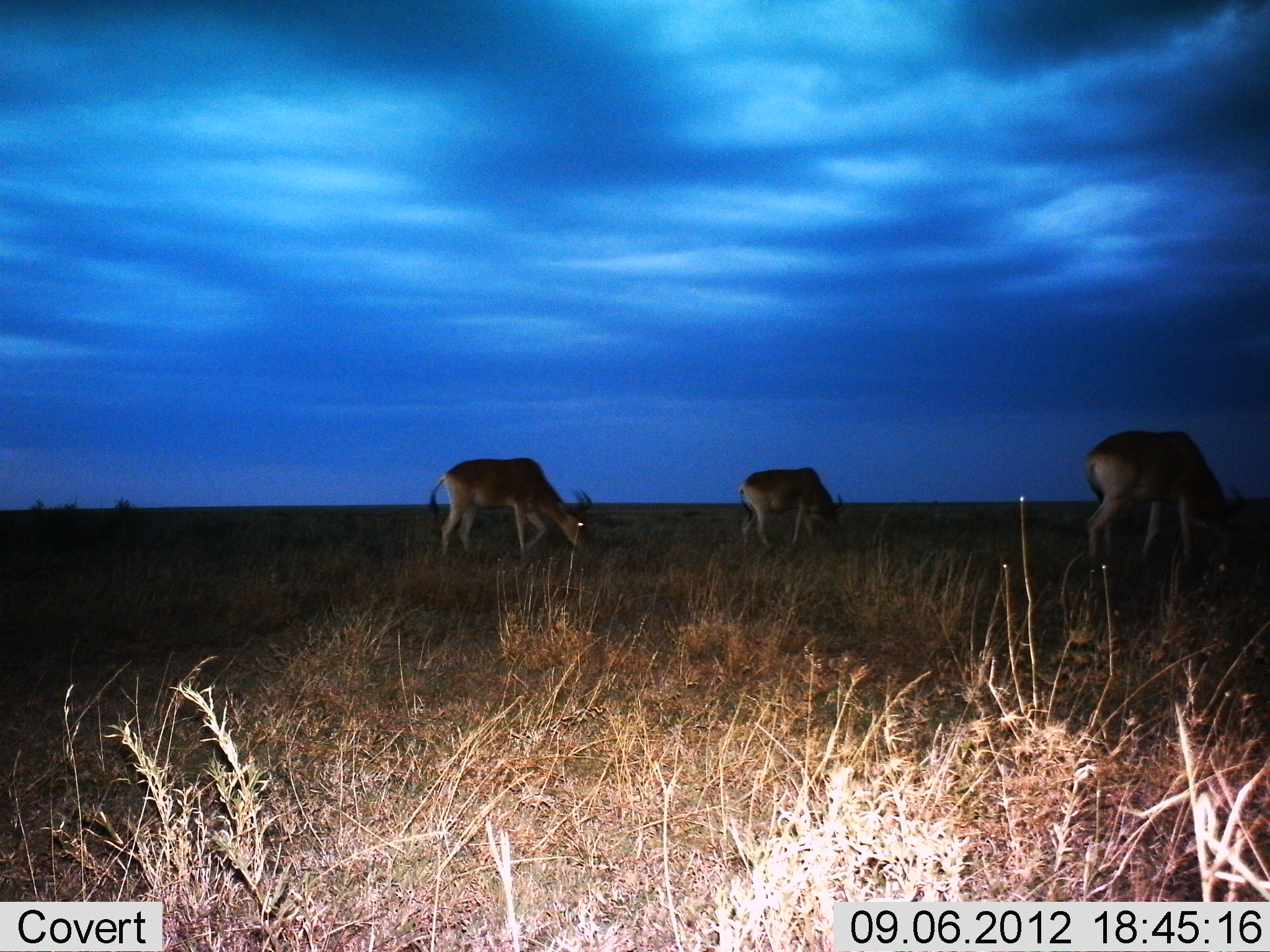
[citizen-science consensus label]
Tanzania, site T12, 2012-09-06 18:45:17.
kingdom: Animalia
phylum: Chordata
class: Mammalia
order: Artiodactyla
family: Bovidae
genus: Alcelaphus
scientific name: Alcelaphus buselaphus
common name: hartebeest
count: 3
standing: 10%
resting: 0%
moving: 10%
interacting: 0%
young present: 0%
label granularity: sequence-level